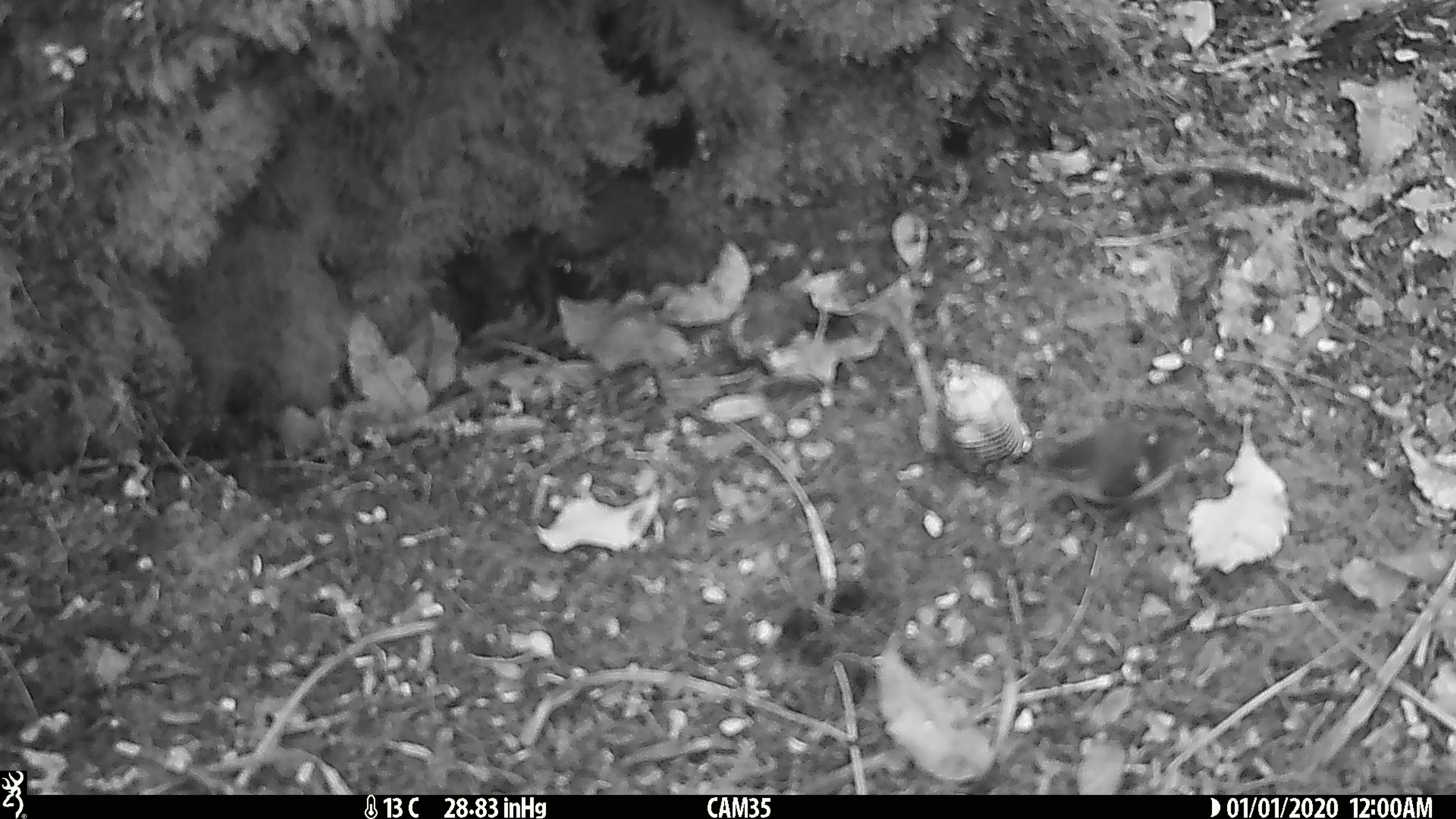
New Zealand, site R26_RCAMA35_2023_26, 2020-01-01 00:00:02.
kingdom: Animalia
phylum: Chordata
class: Aves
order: Passeriformes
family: Acanthisittidae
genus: Acanthisitta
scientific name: Acanthisitta chloris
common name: rifleman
Rifleman (Acanthisitta chloris).